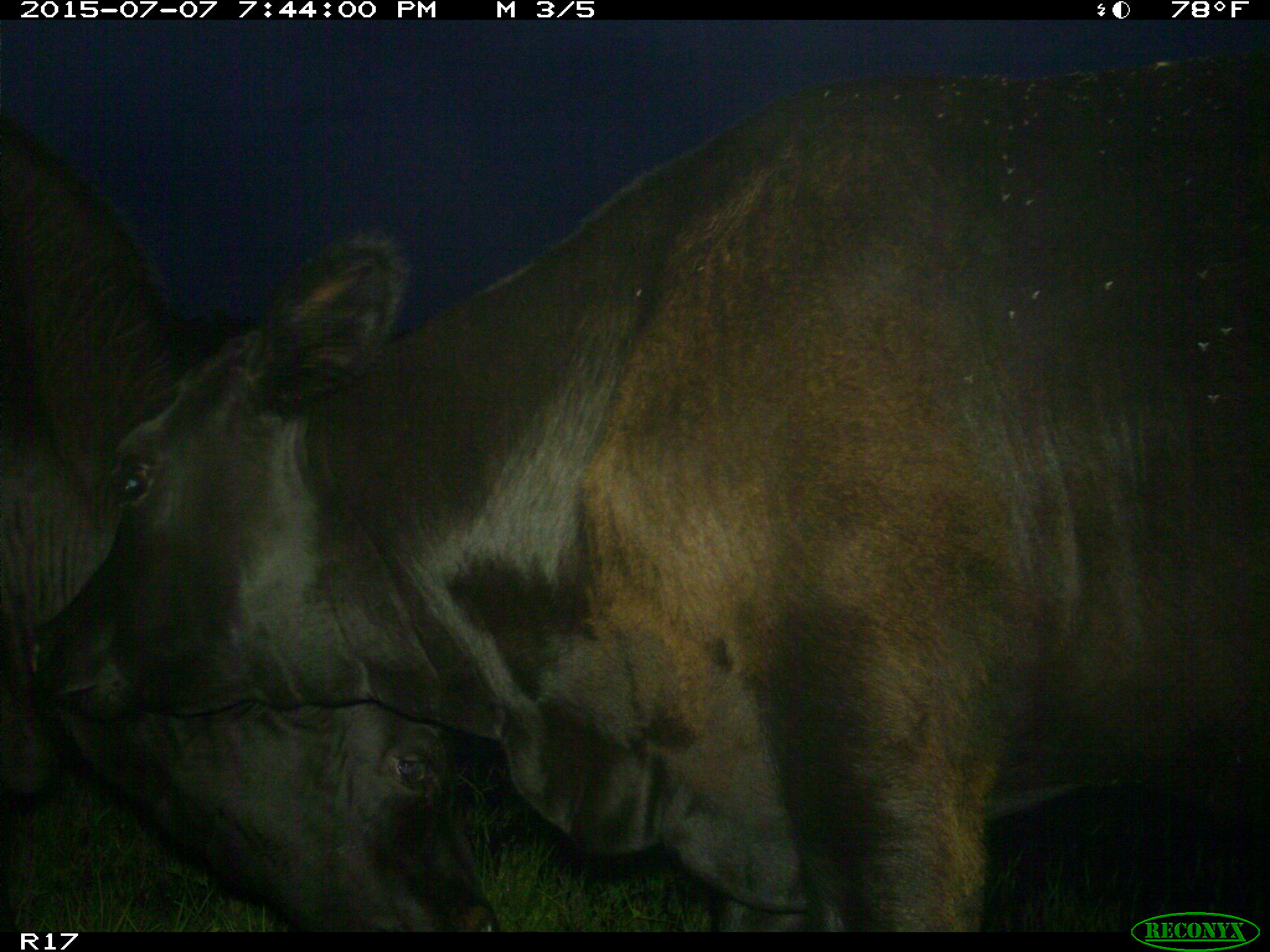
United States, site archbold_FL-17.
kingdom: Animalia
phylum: Chordata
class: Mammalia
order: Artiodactyla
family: Bovidae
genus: Bos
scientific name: Bos taurus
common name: domestic cow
Bos taurus (domestic cow).